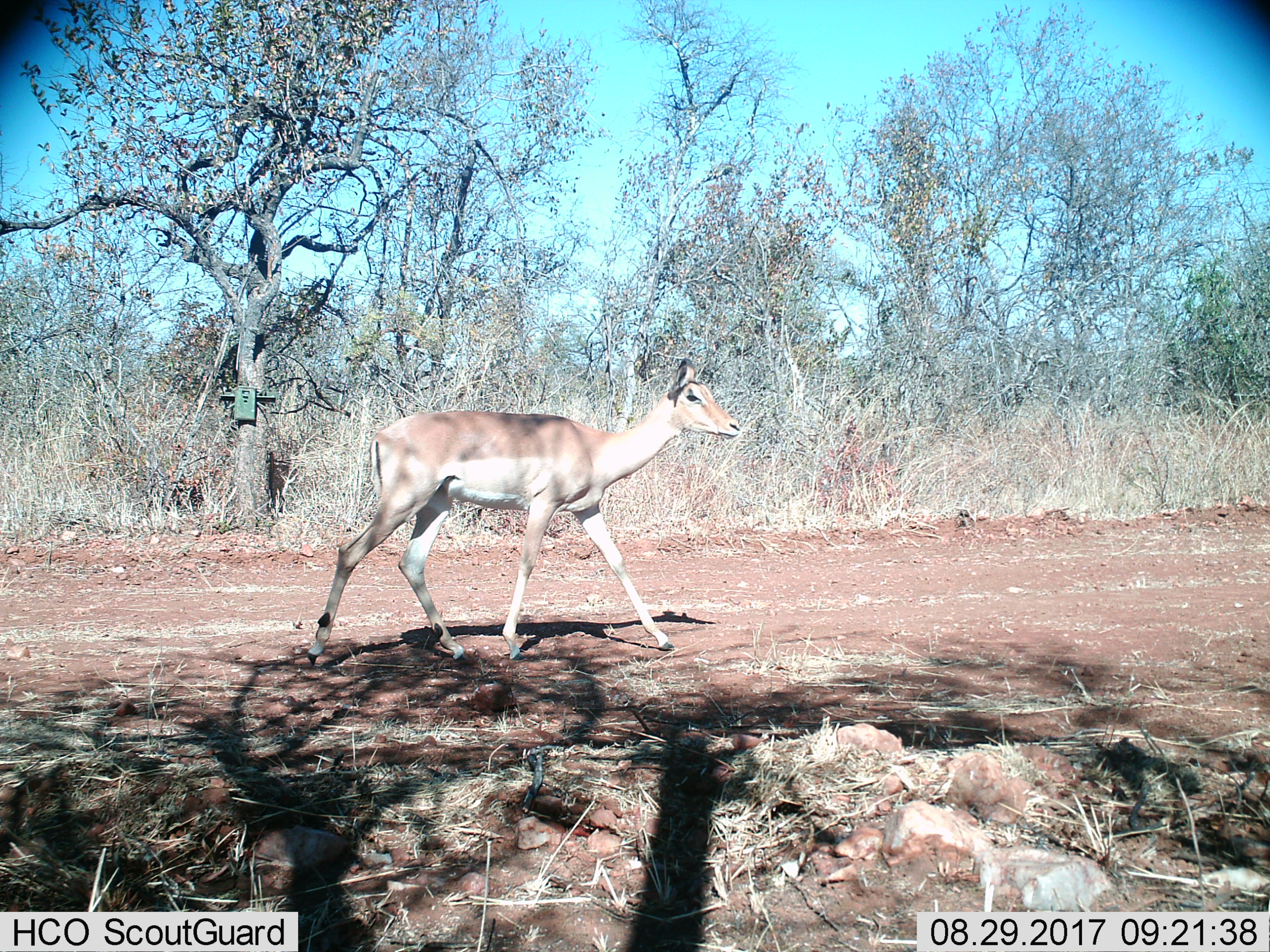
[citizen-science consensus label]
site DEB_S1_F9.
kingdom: Animalia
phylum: Chordata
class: Mammalia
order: Artiodactyla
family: Bovidae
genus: Aepyceros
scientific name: Aepyceros melampus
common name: impala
Impala (Aepyceros melampus), count 1. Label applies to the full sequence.